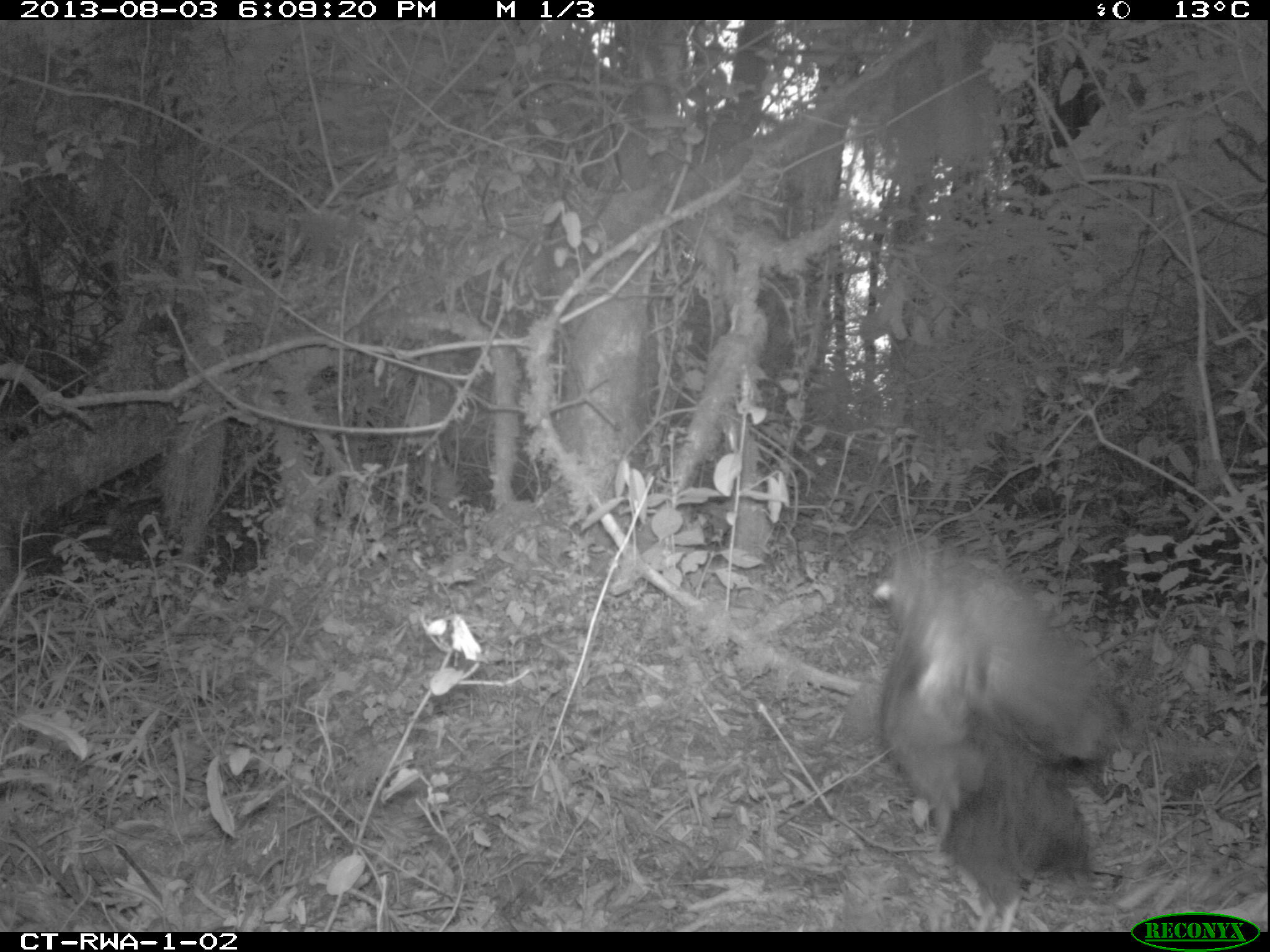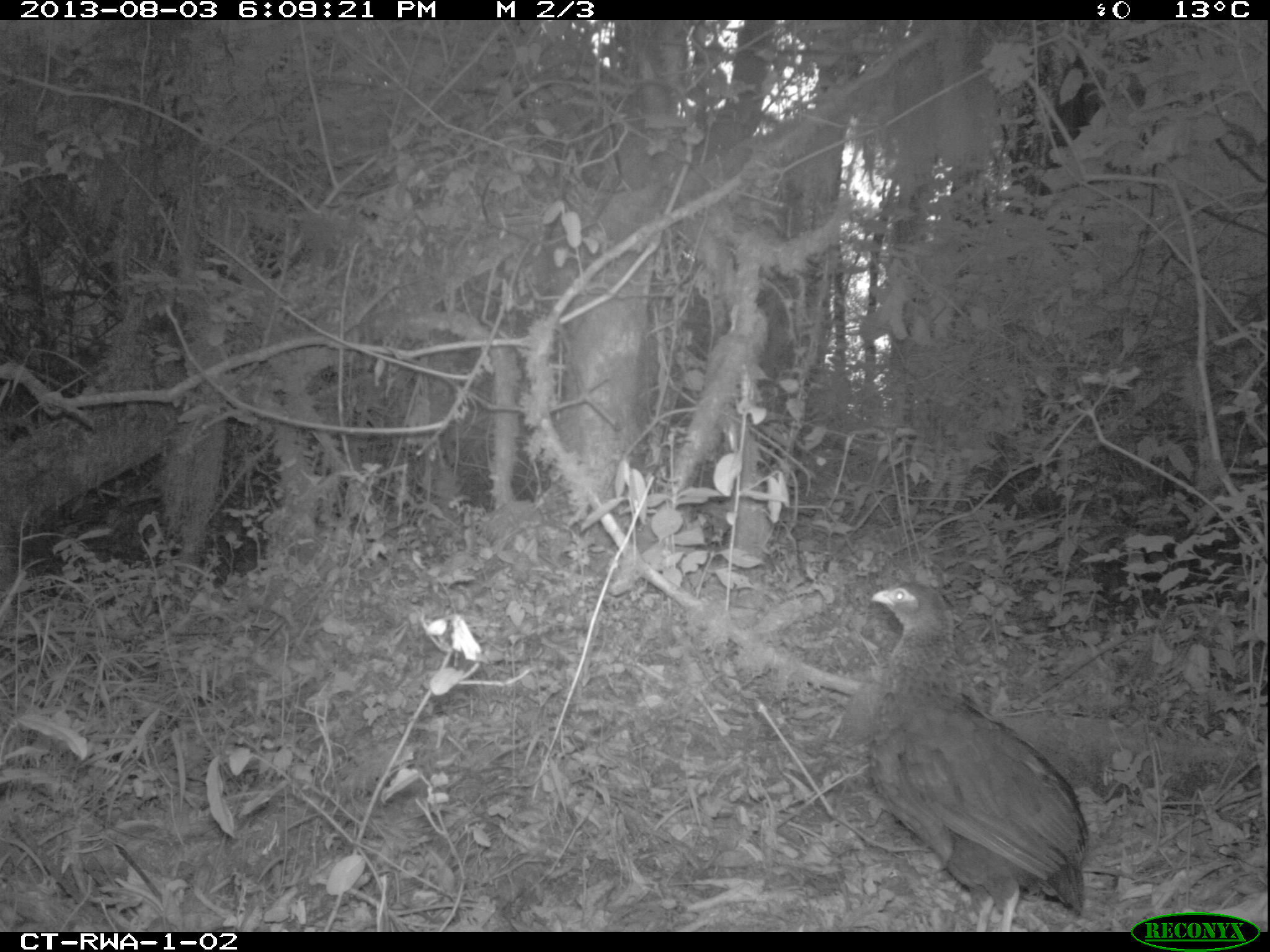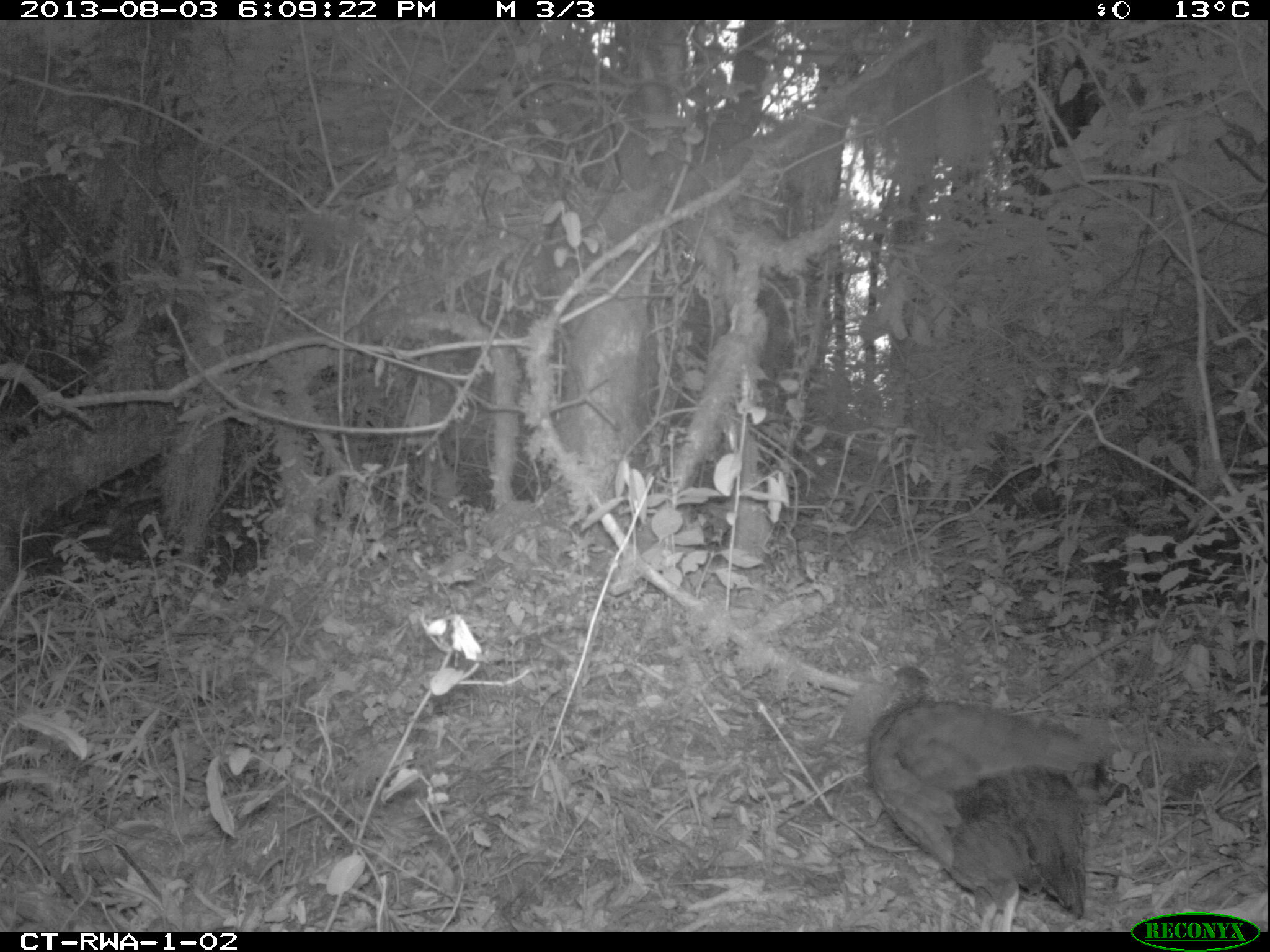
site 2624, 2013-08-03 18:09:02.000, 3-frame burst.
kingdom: Animalia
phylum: Chordata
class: Aves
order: Galliformes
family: Phasianidae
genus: Pternistis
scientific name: Pternistis nobilis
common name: handsome francolin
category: francolinus nobilis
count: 1